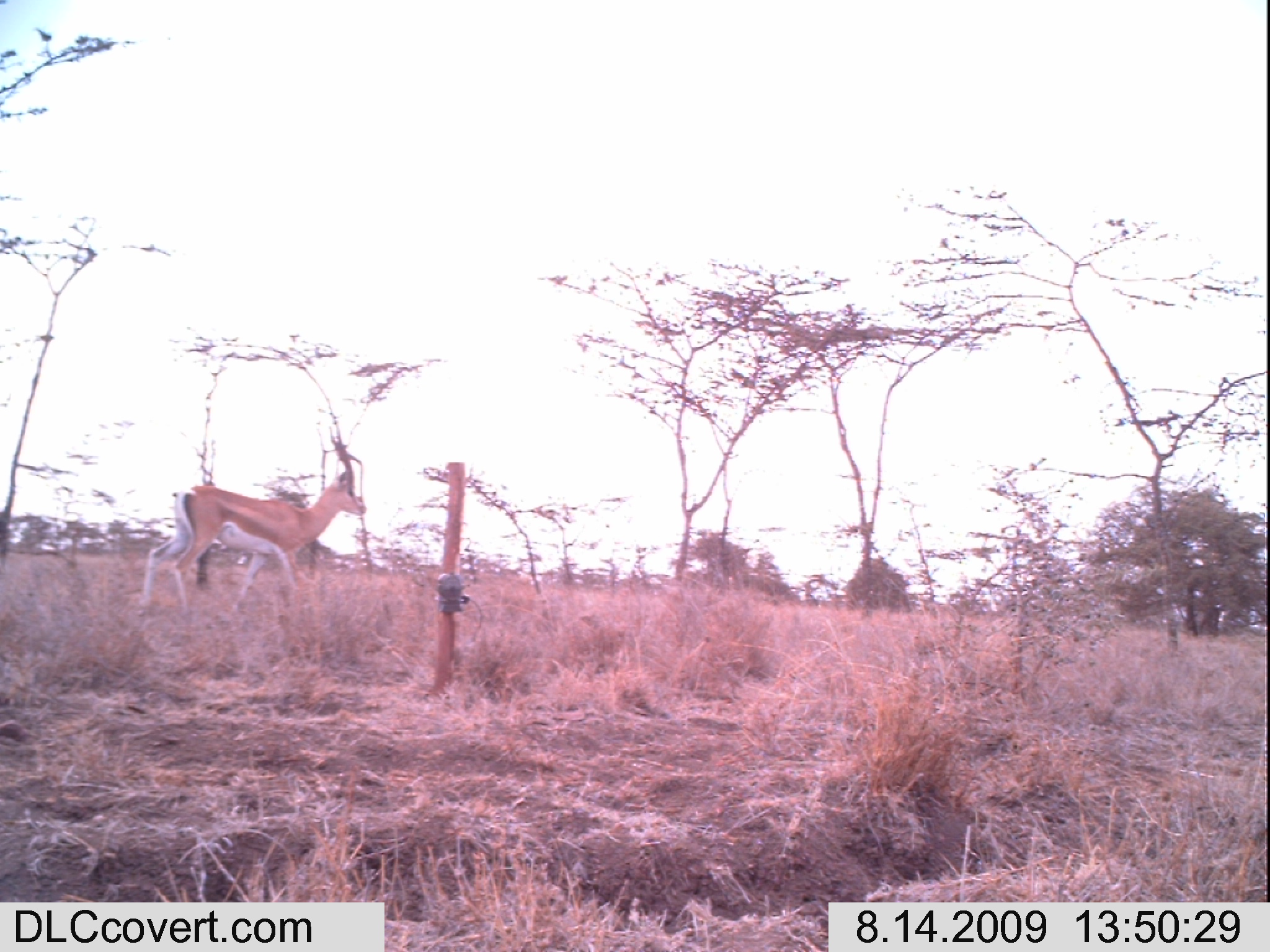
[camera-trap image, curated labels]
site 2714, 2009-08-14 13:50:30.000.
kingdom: Animalia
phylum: Chordata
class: Mammalia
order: Artiodactyla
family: Bovidae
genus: Nanger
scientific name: Nanger granti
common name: grant's gazelle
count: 1